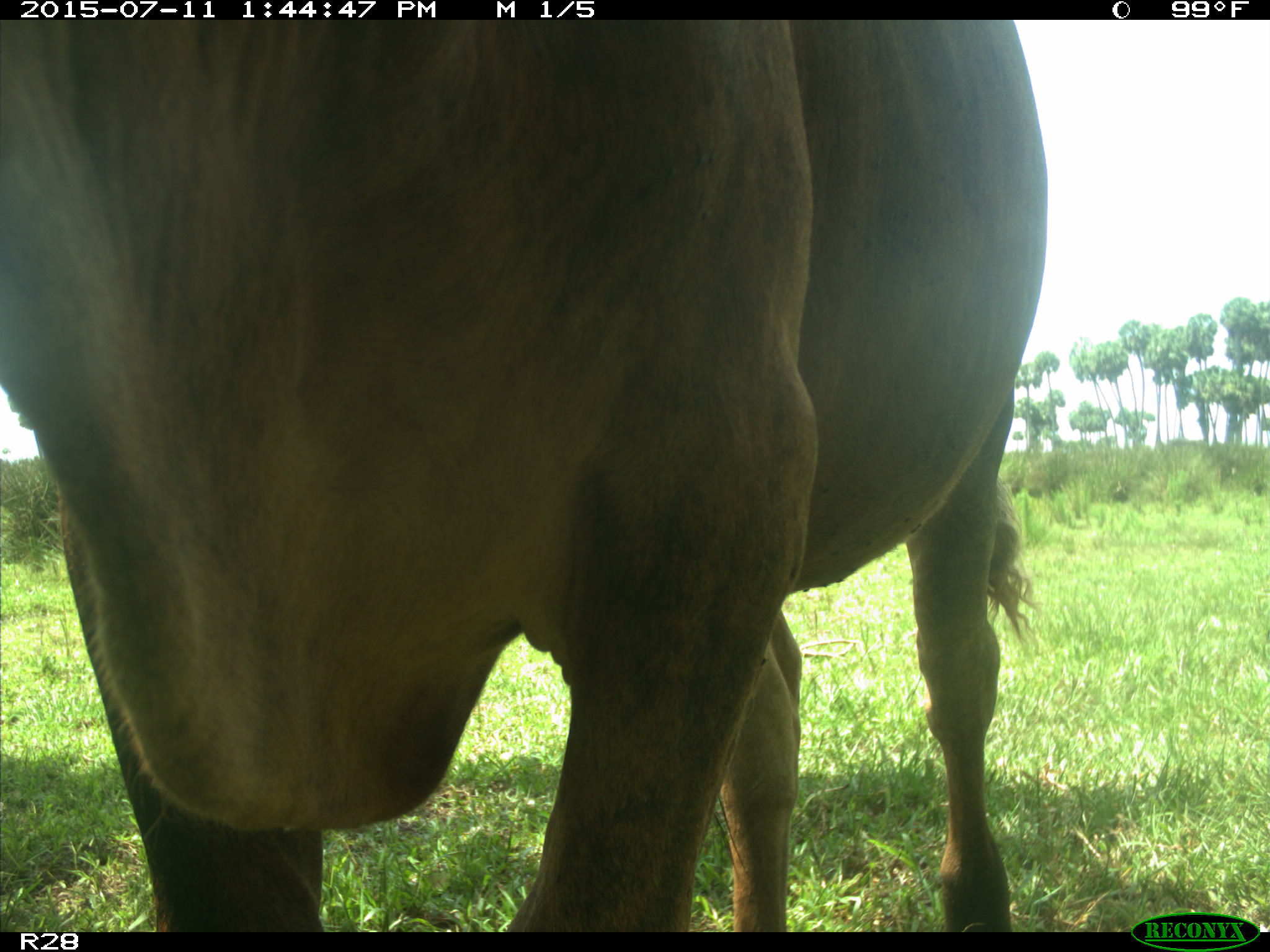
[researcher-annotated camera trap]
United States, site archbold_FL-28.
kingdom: Animalia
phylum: Chordata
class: Mammalia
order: Artiodactyla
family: Bovidae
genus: Bos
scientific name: Bos taurus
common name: domestic cow